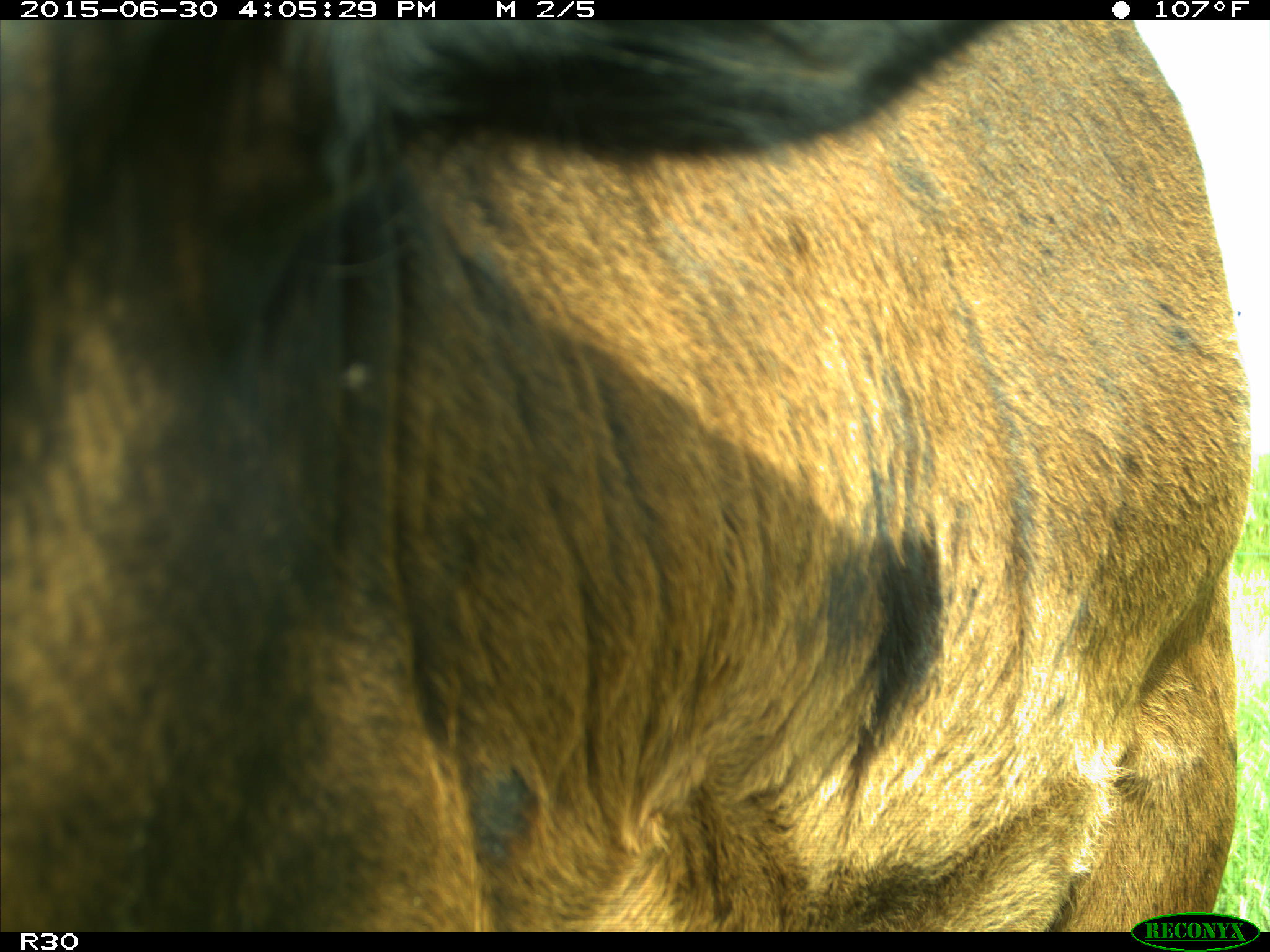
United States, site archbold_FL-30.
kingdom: Animalia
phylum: Chordata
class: Mammalia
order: Artiodactyla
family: Bovidae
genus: Bos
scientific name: Bos taurus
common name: domestic cow